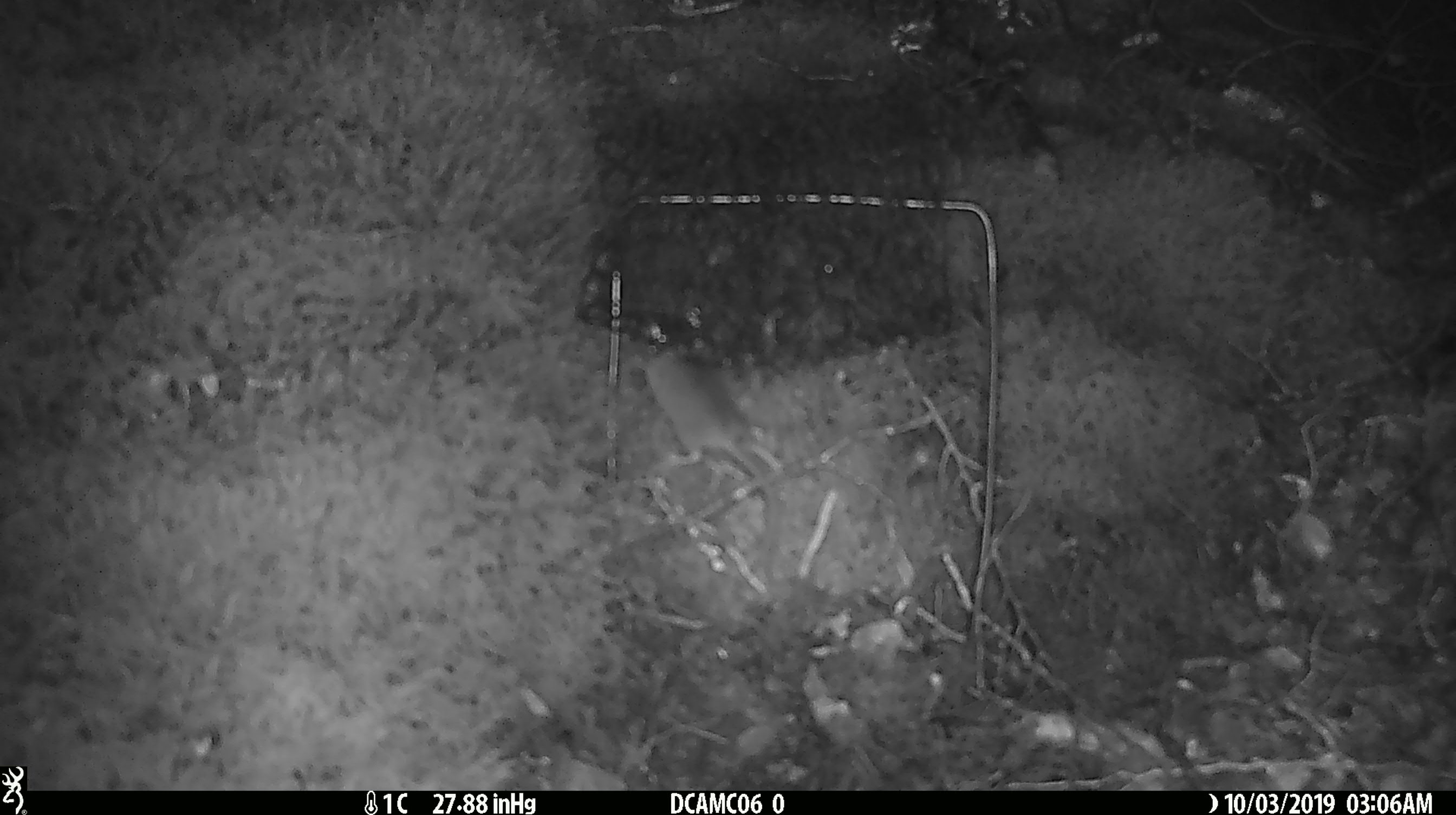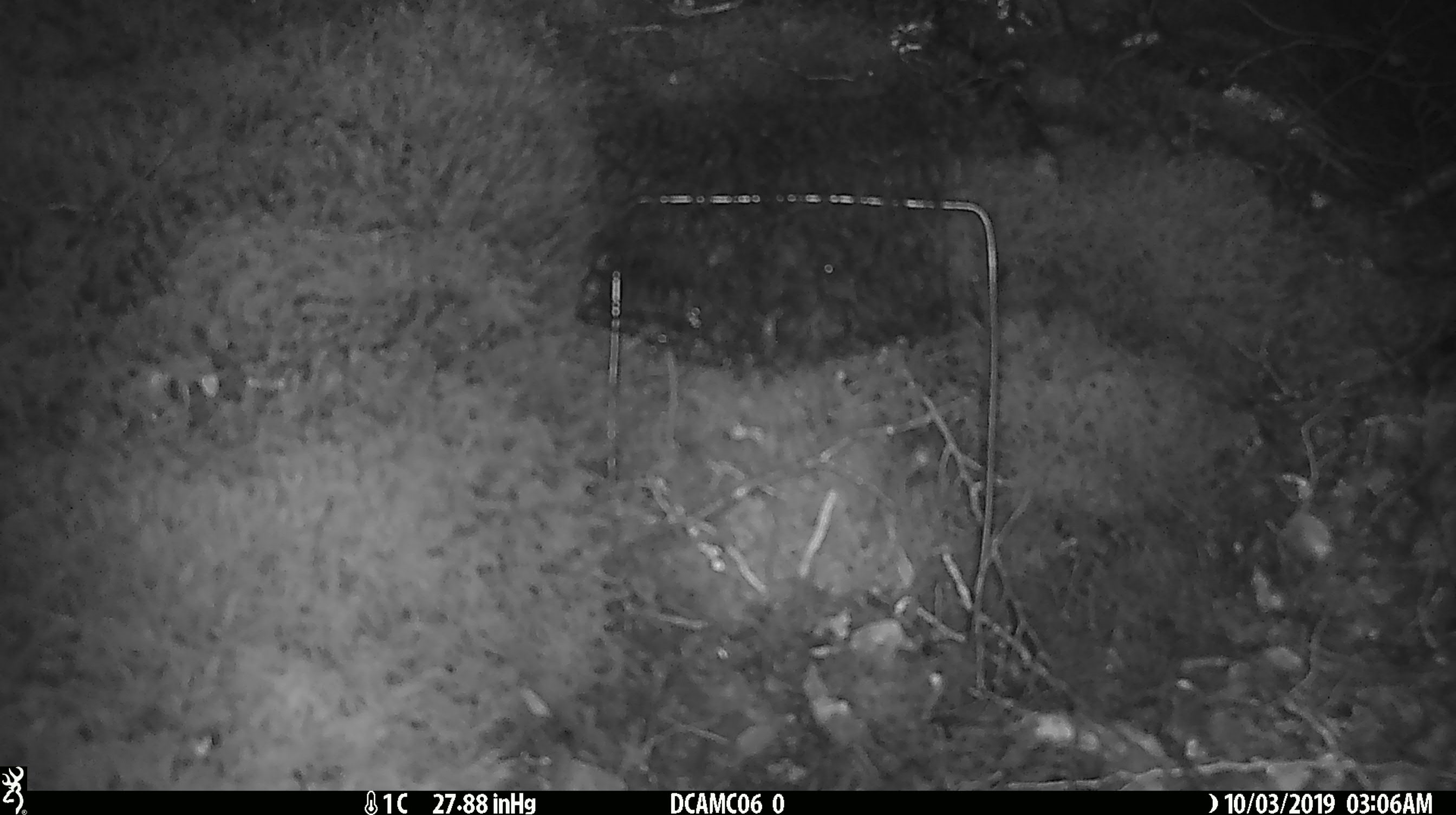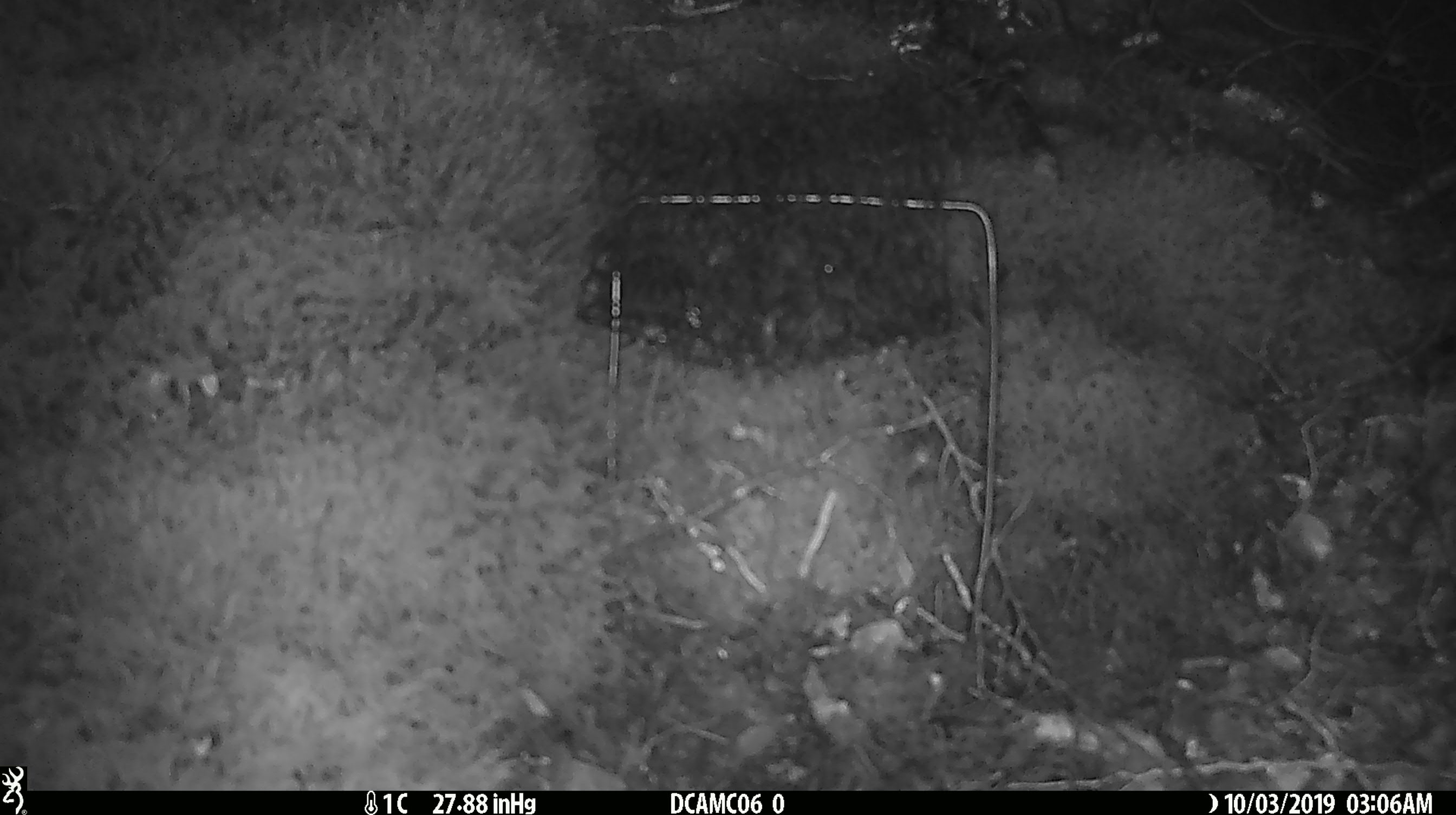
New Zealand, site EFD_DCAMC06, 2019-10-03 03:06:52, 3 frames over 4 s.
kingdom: Animalia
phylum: Chordata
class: Mammalia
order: Rodentia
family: Muridae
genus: Mus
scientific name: Mus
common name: mouse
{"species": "mouse (Mus)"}